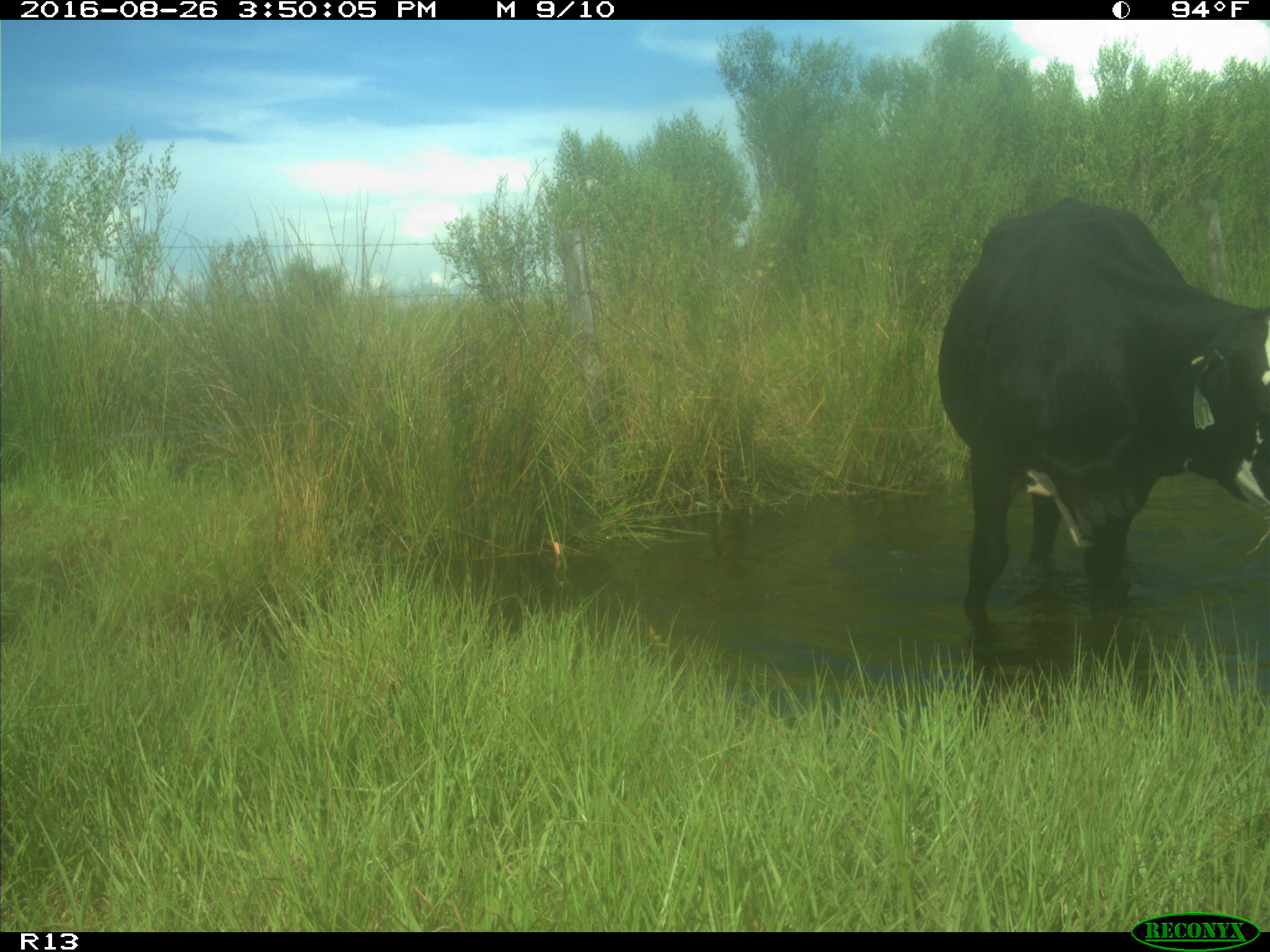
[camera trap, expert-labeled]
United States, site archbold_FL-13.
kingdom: Animalia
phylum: Chordata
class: Mammalia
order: Artiodactyla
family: Bovidae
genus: Bos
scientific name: Bos taurus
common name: domestic cow